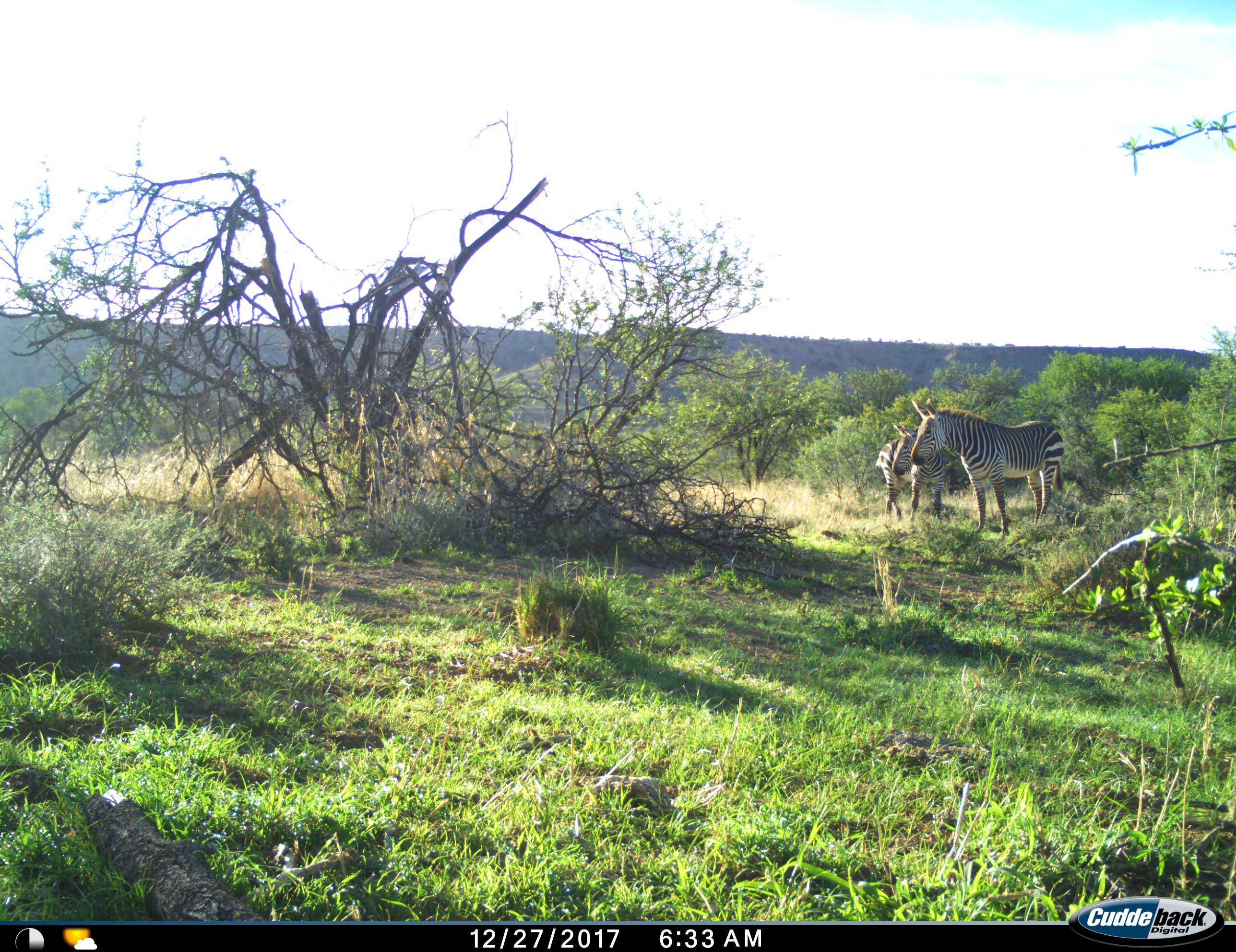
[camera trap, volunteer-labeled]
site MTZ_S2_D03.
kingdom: Animalia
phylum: Chordata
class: Mammalia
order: Perissodactyla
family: Equidae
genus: Equus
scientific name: Equus zebra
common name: mountain zebra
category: zebramountain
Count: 2.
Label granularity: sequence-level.